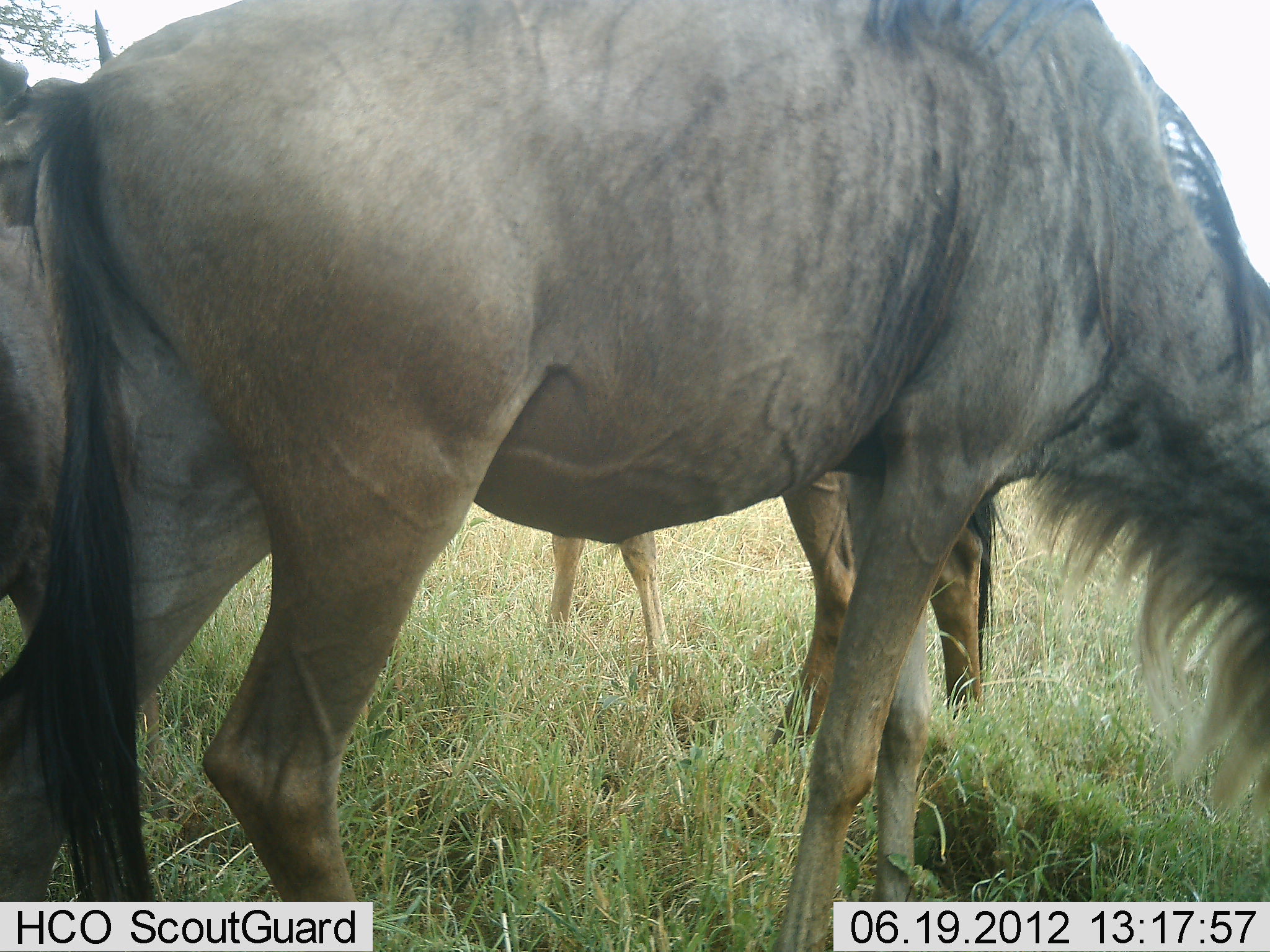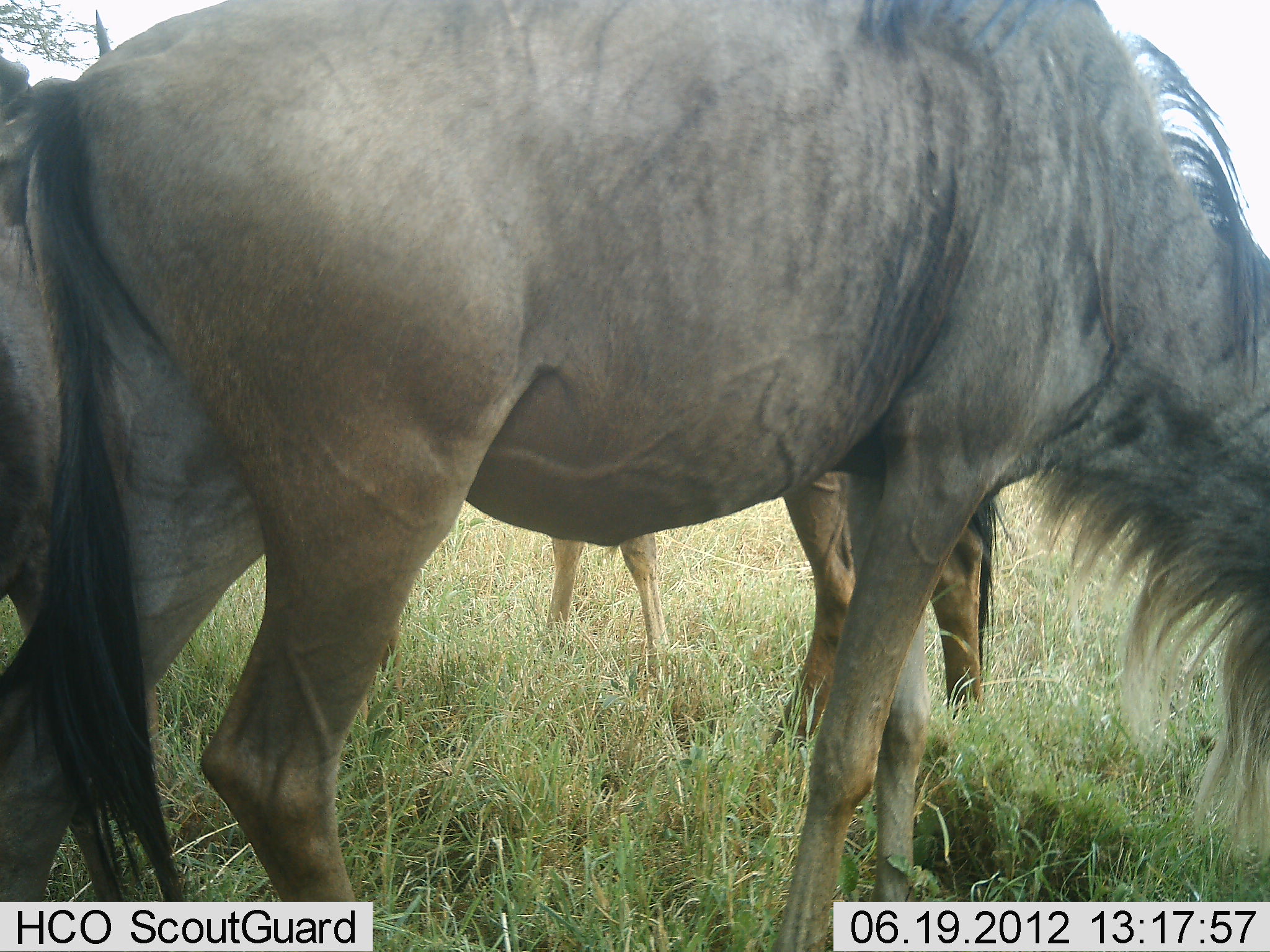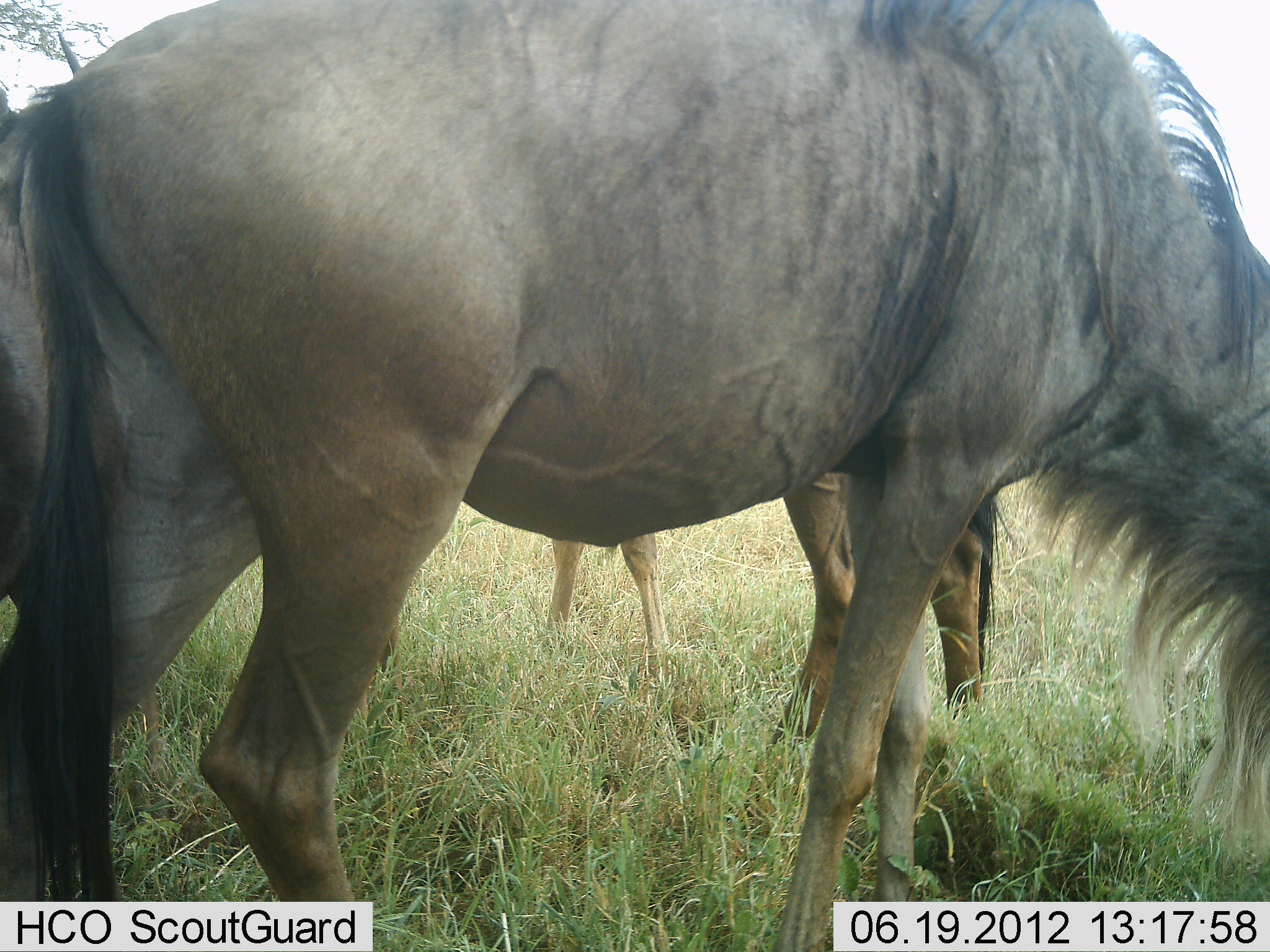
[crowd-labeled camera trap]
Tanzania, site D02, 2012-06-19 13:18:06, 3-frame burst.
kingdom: Animalia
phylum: Chordata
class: Mammalia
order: Artiodactyla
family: Bovidae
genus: Connochaetes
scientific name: Connochaetes taurinus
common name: blue wildebeest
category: wildebeest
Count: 3.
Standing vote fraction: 50%.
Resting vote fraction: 0%.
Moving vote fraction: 0%.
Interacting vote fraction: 0%.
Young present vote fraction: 0%.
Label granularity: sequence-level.